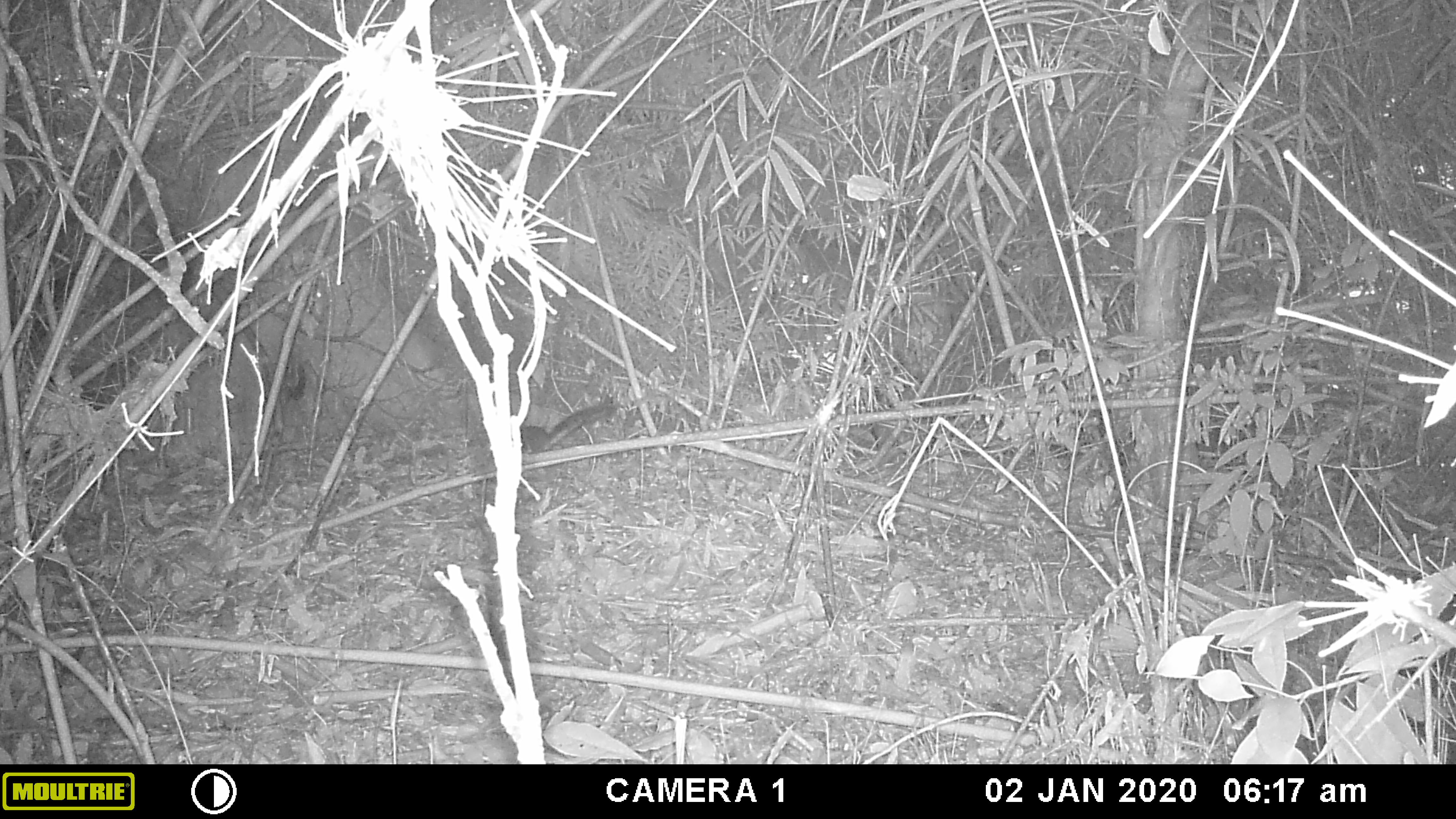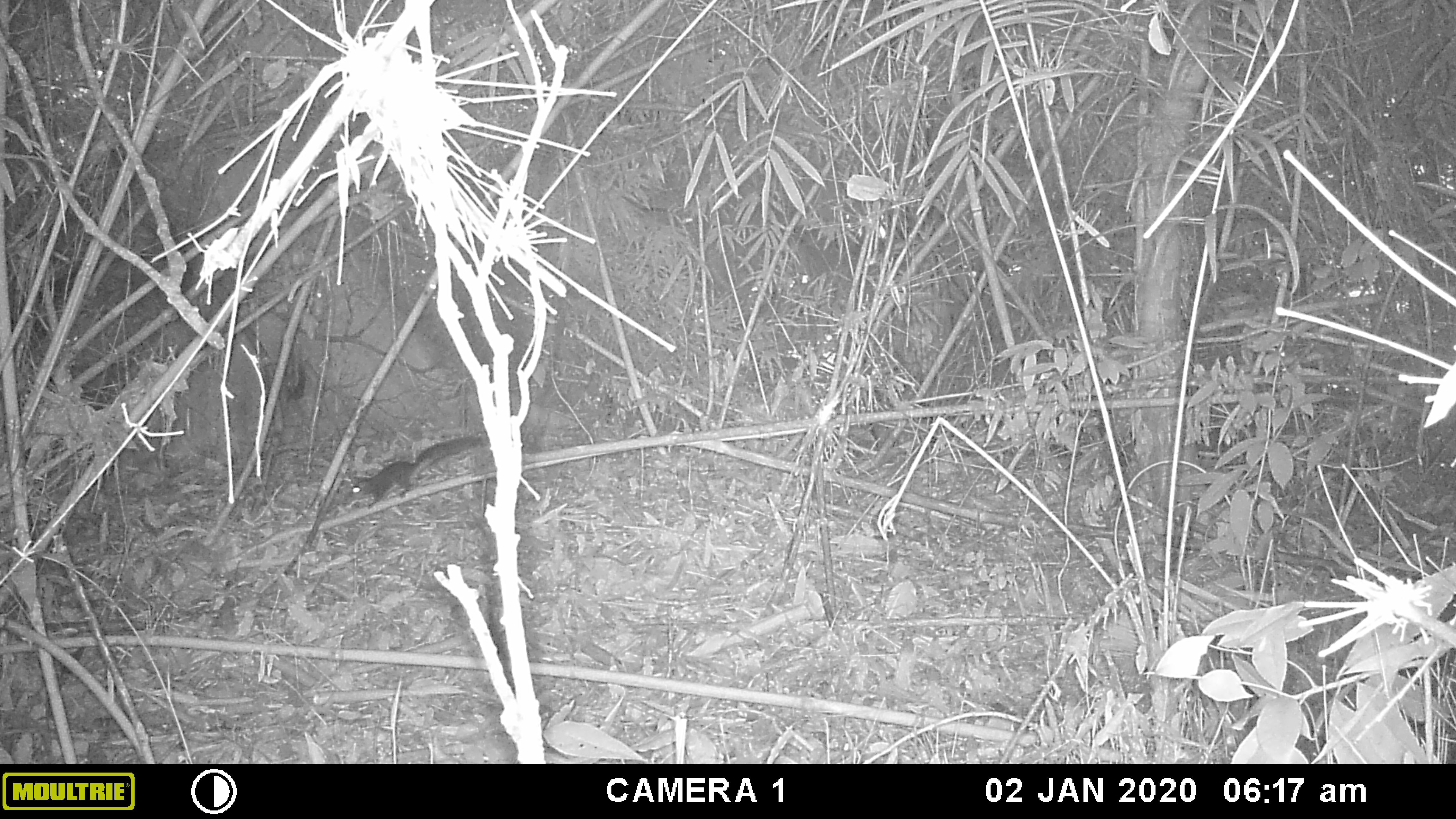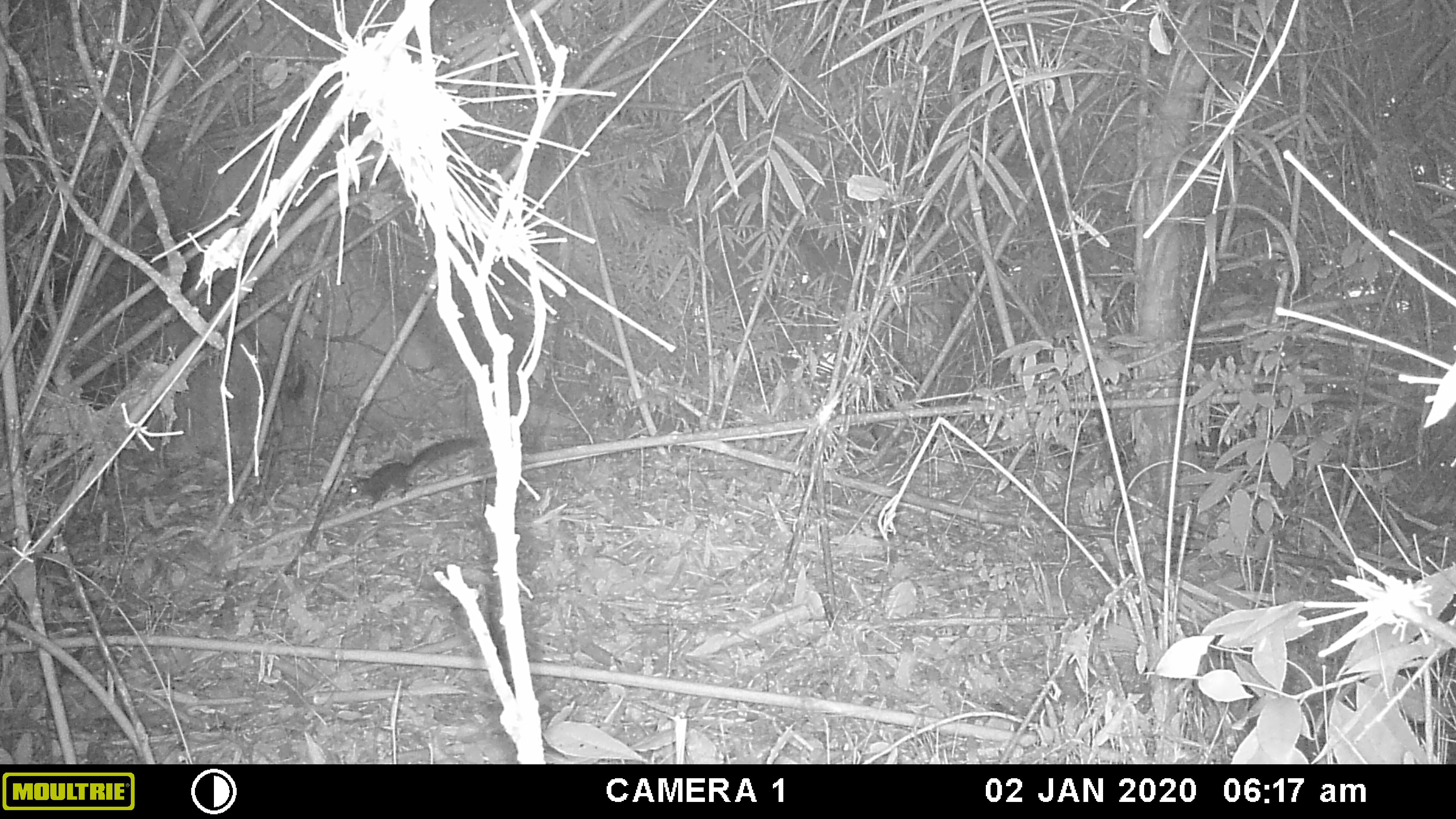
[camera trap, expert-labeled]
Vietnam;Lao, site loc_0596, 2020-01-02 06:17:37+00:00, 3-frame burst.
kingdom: Animalia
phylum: Chordata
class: Mammalia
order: Rodentia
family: Sciuridae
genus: Dremomys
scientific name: Dremomys rufigenis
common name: red-cheeked squirrel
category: red cheeked squirrel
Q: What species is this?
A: Red cheeked squirrel (red-cheeked squirrel) (Dremomys rufigenis).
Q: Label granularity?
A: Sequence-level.